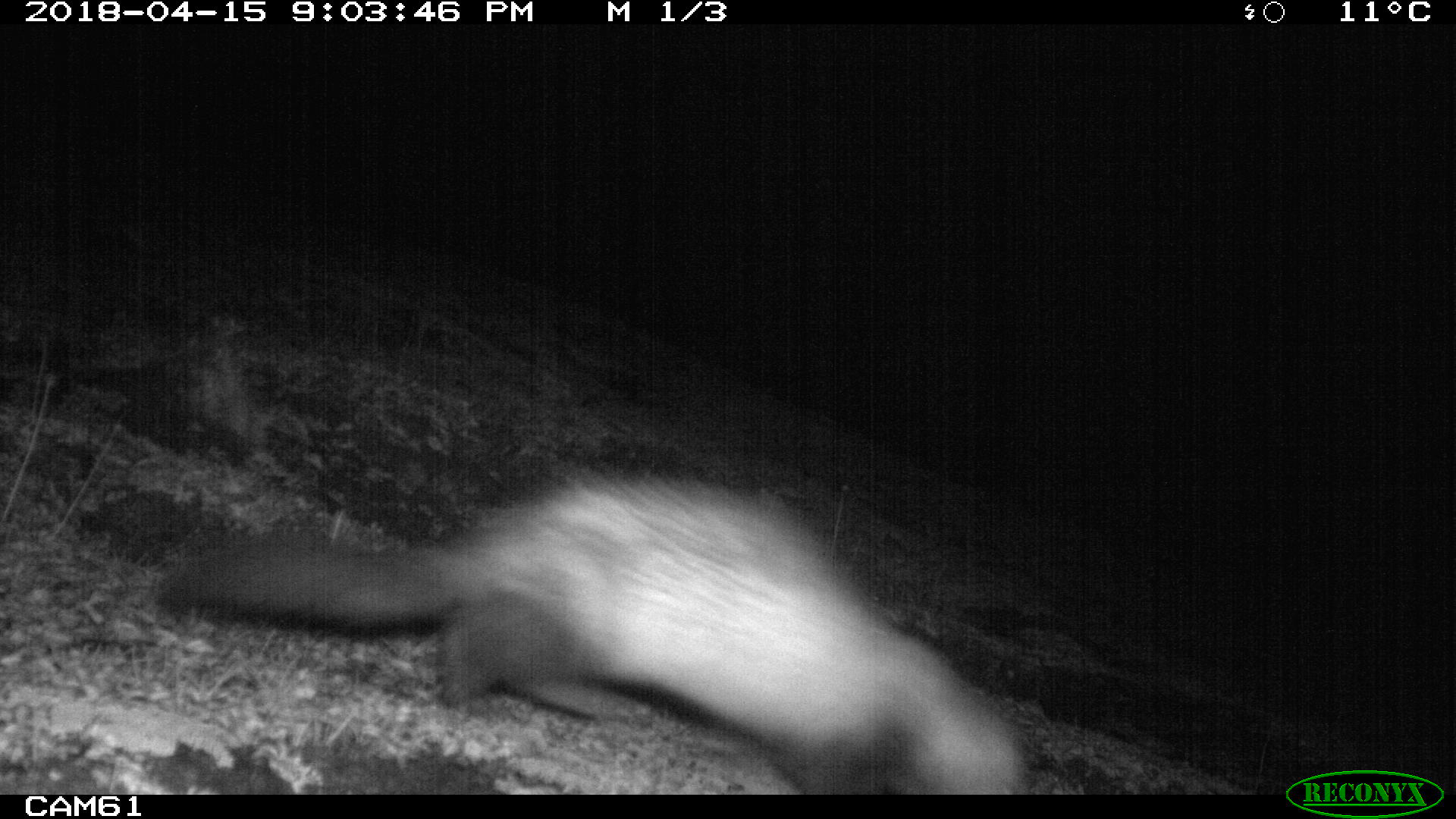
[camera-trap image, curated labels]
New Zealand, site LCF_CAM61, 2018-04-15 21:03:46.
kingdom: Animalia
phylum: Chordata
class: Mammalia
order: Carnivora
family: Mustelidae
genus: Mustela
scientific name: Mustela furo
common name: ferret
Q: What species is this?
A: Ferret (Mustela furo).